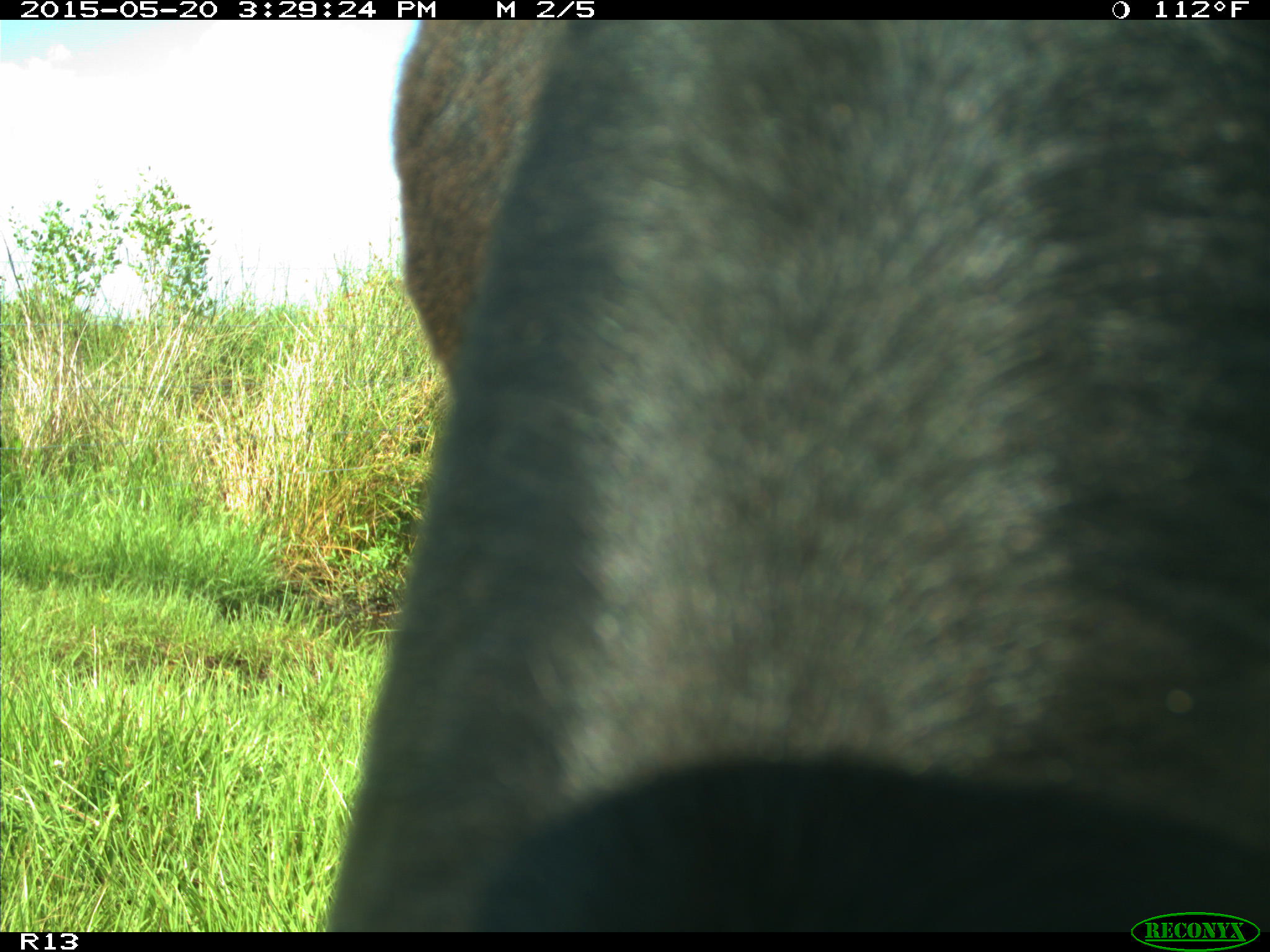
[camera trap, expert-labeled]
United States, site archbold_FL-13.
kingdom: Animalia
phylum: Chordata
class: Mammalia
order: Artiodactyla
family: Bovidae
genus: Bos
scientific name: Bos taurus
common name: domestic cow